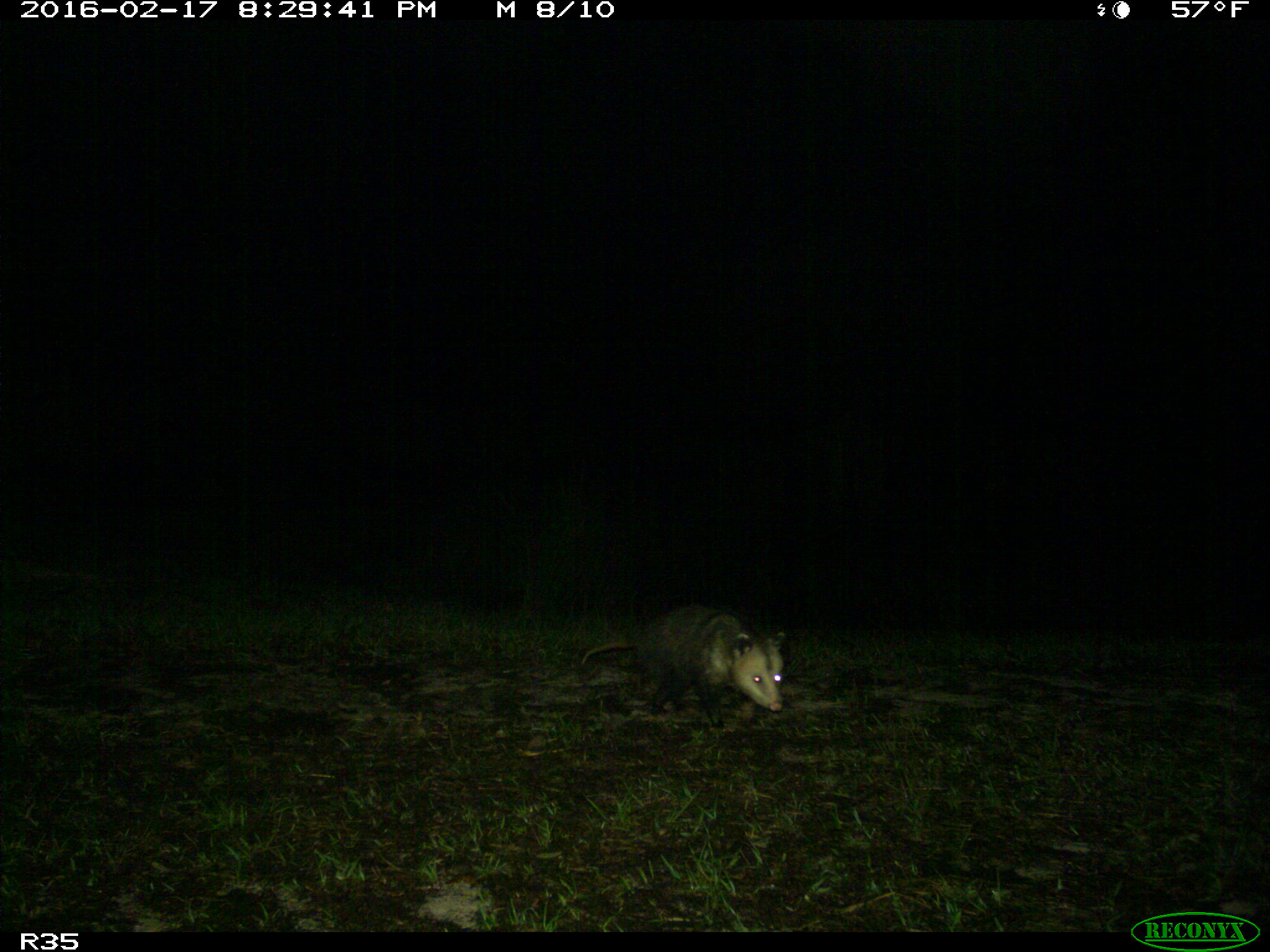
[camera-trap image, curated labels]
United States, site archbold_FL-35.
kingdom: Animalia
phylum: Chordata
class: Mammalia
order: Didelphimorphia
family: Didelphidae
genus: Didelphis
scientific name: Didelphis virginiana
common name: virginia opossum